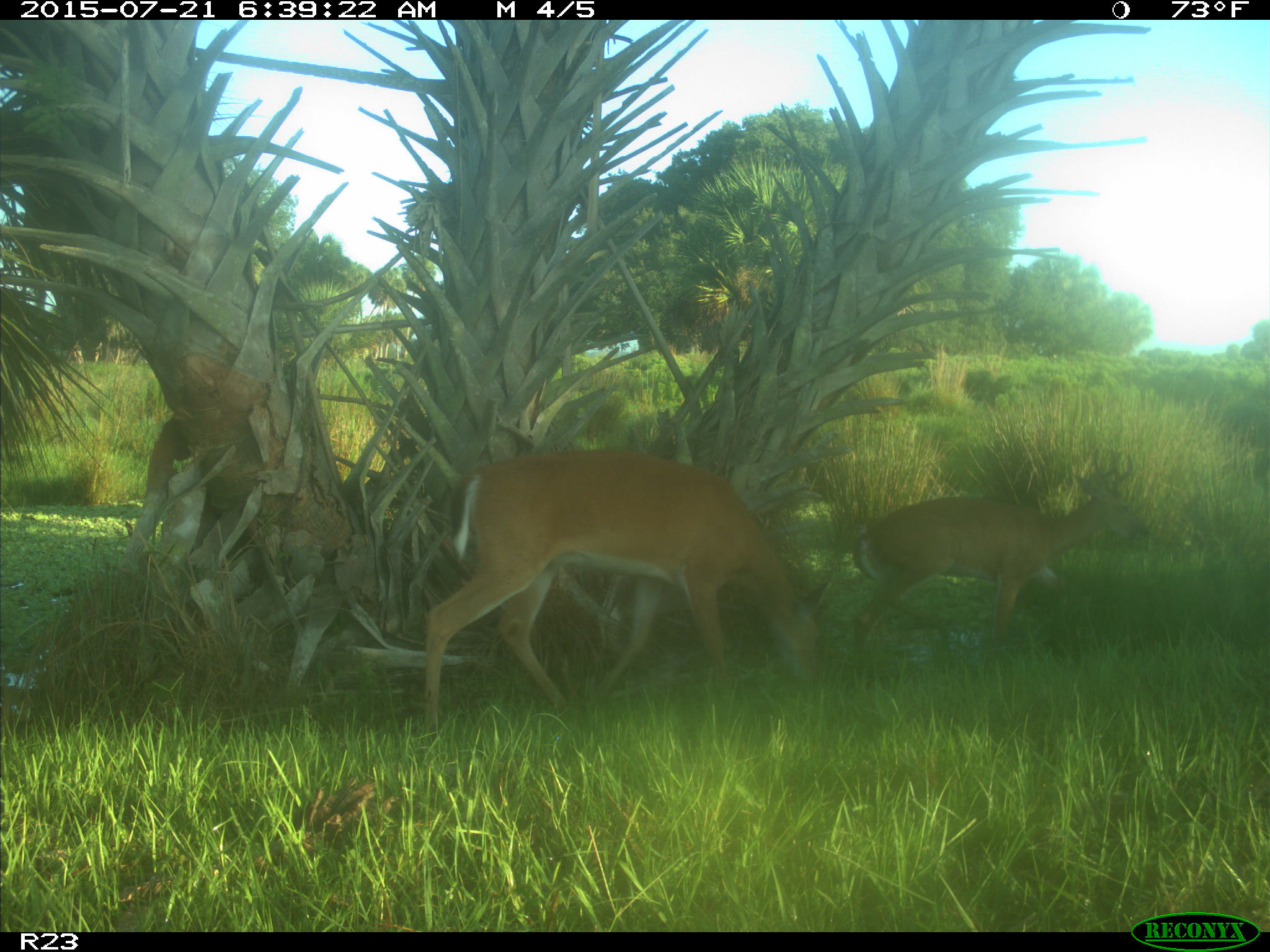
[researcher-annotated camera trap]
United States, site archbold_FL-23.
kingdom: Animalia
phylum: Chordata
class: Mammalia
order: Artiodactyla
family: Bovidae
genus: Bos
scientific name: Bos taurus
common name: domestic cow